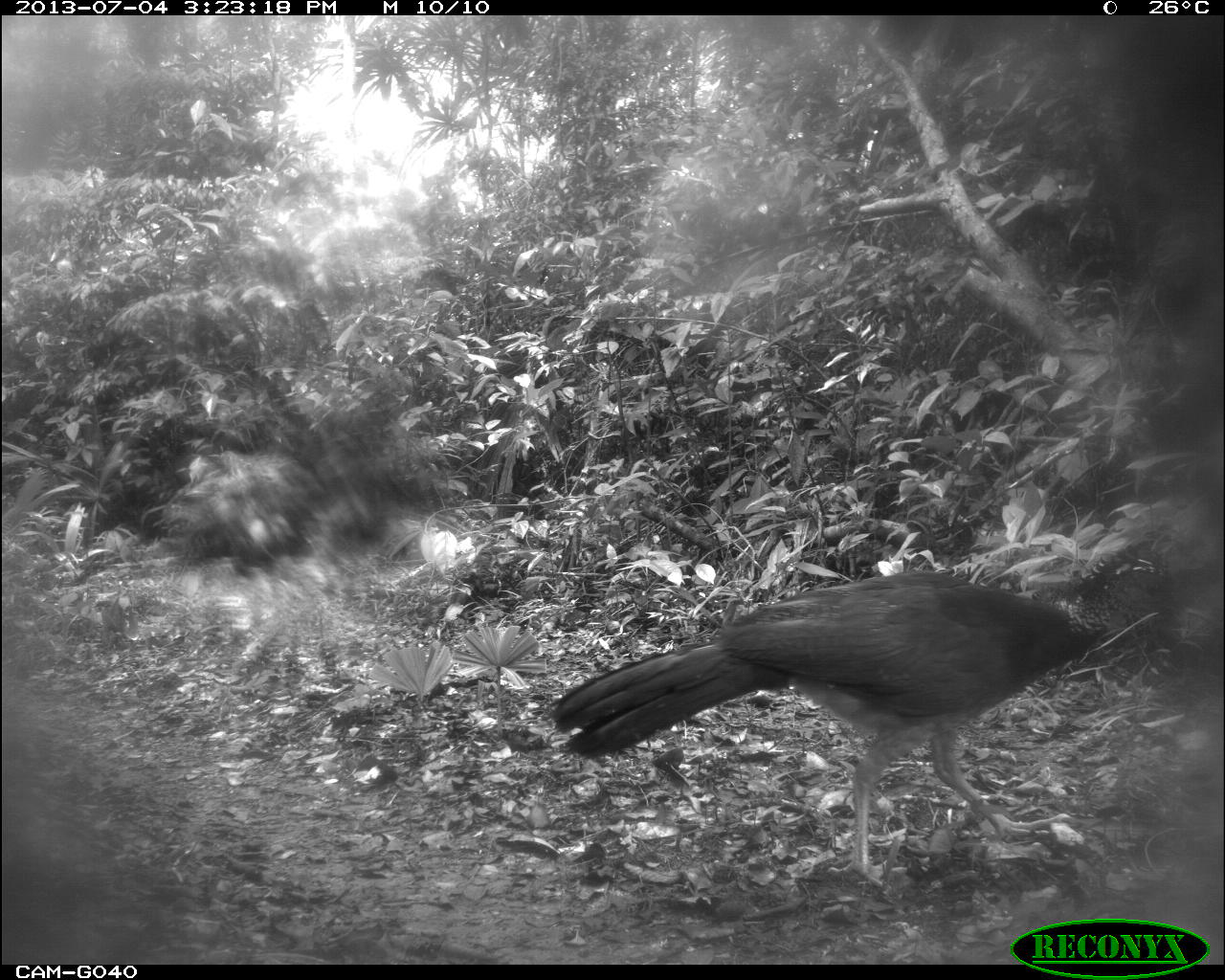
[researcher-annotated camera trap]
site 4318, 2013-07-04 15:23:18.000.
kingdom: Animalia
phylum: Chordata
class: Aves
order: Galliformes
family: Cracidae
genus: Crax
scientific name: Crax rubra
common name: great curassow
Crax rubra (great curassow), count 1, sex female.